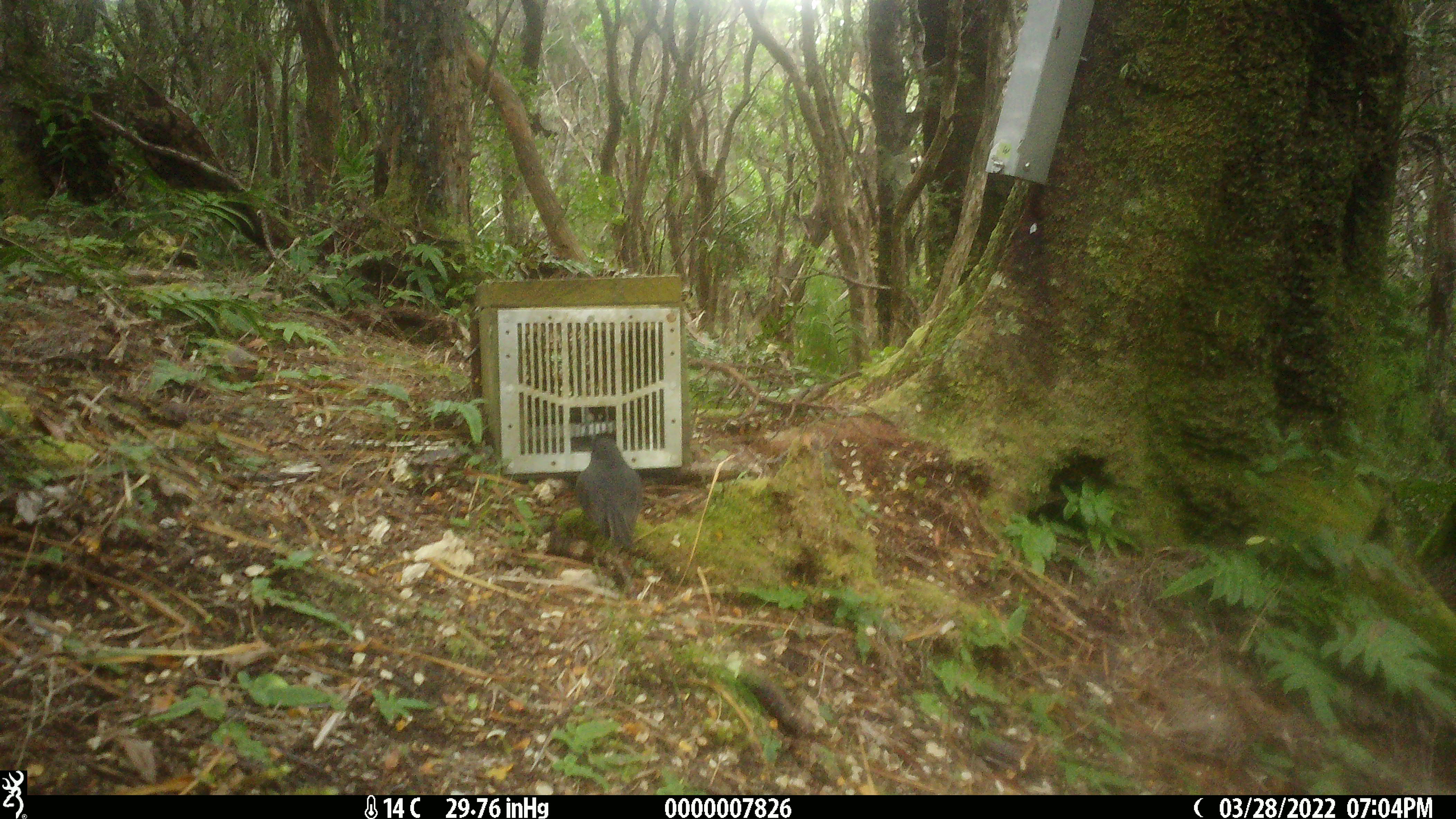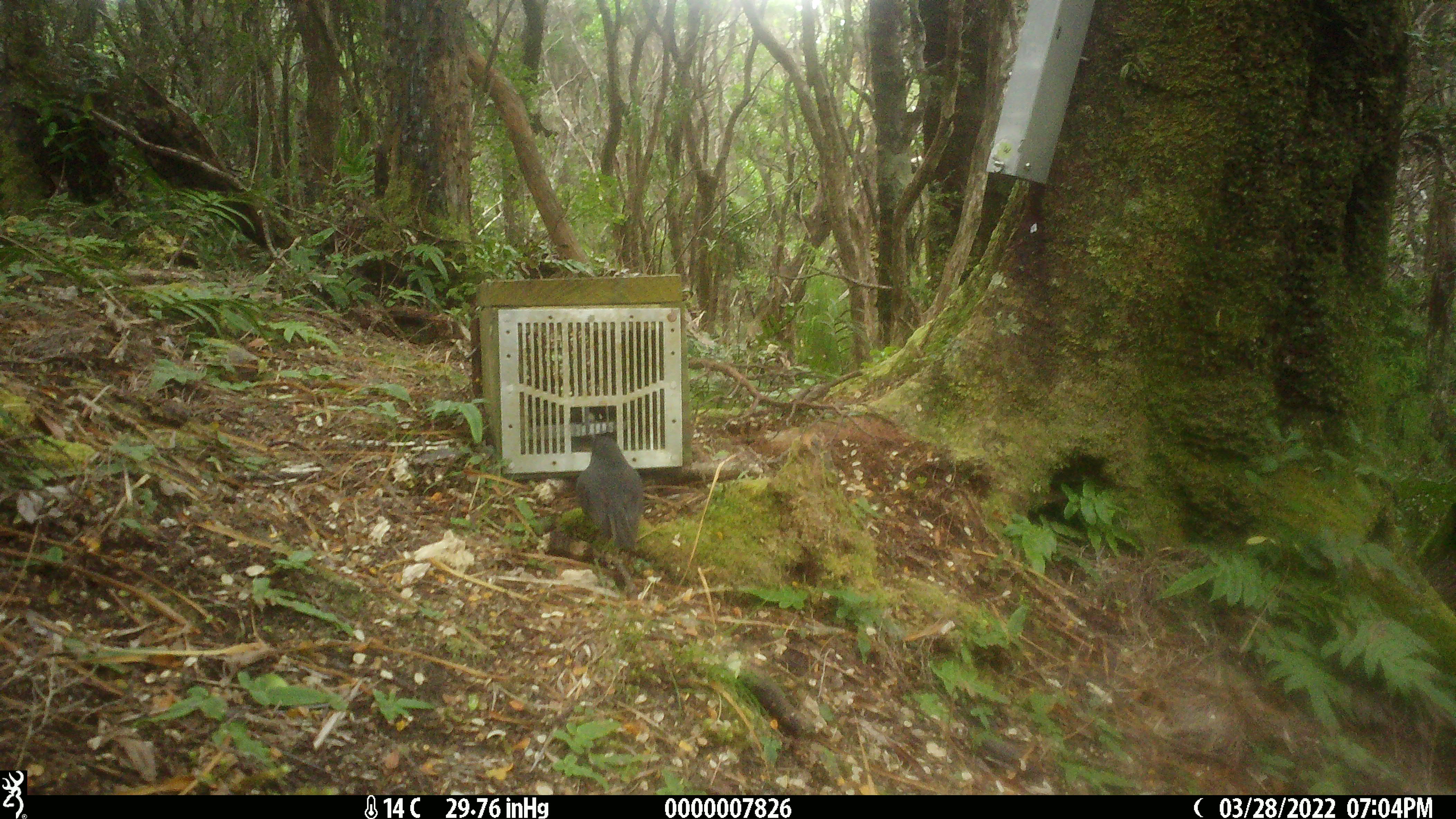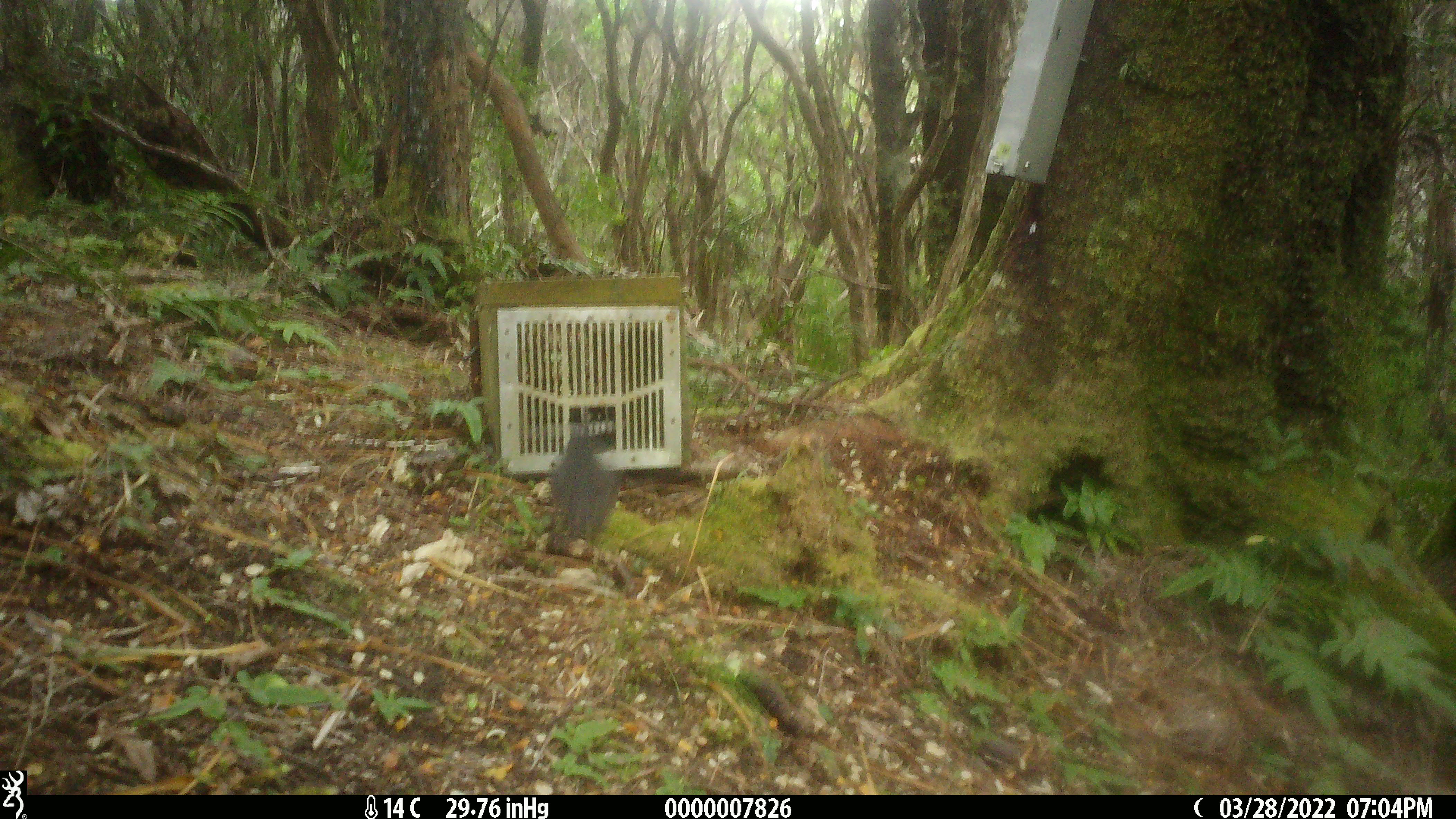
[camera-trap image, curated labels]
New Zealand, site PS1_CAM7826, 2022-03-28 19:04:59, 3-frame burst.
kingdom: Animalia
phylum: Chordata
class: Aves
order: Passeriformes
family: Petroicidae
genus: Petroica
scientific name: Petroica australis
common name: new zealand robin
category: robin